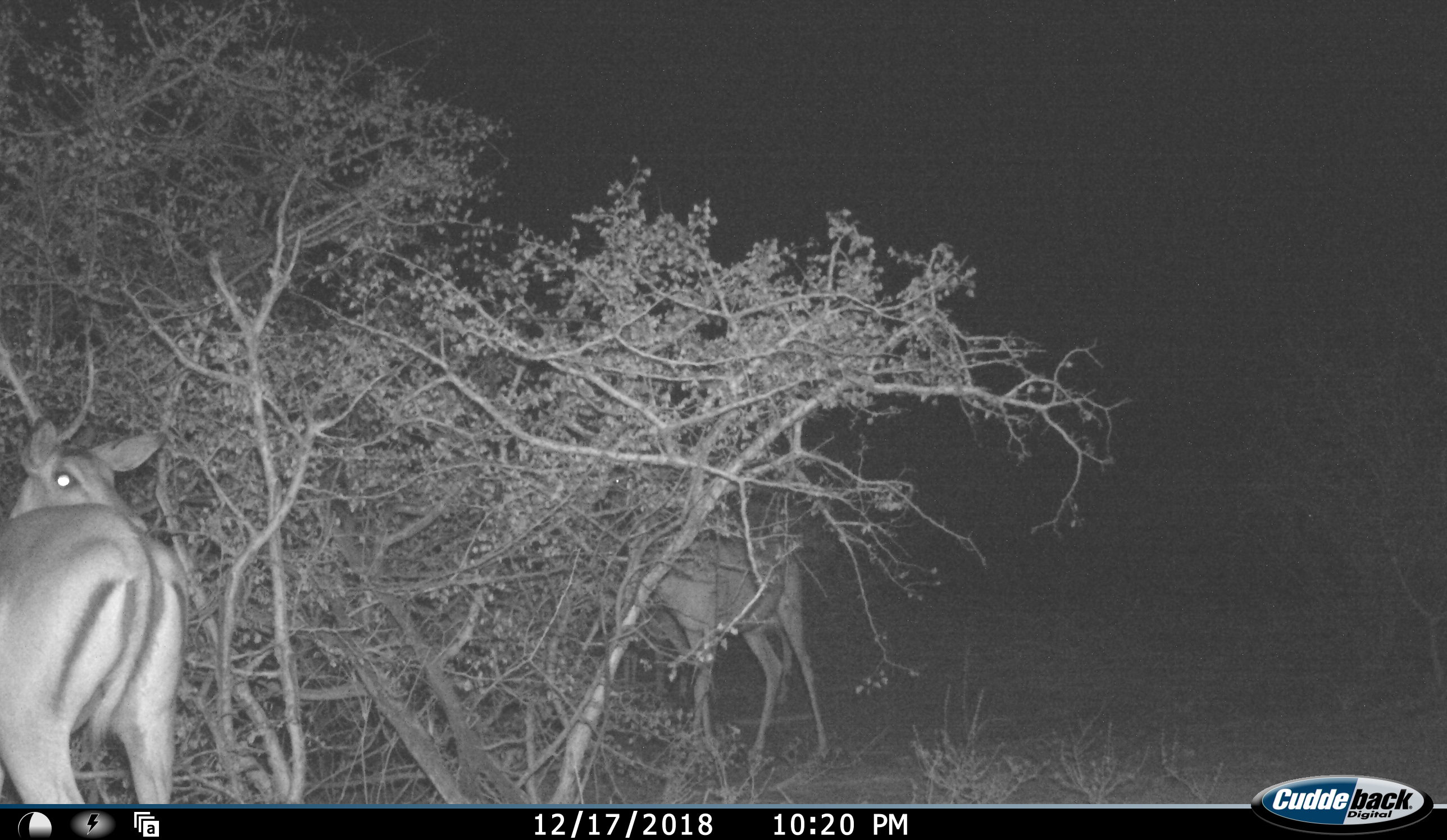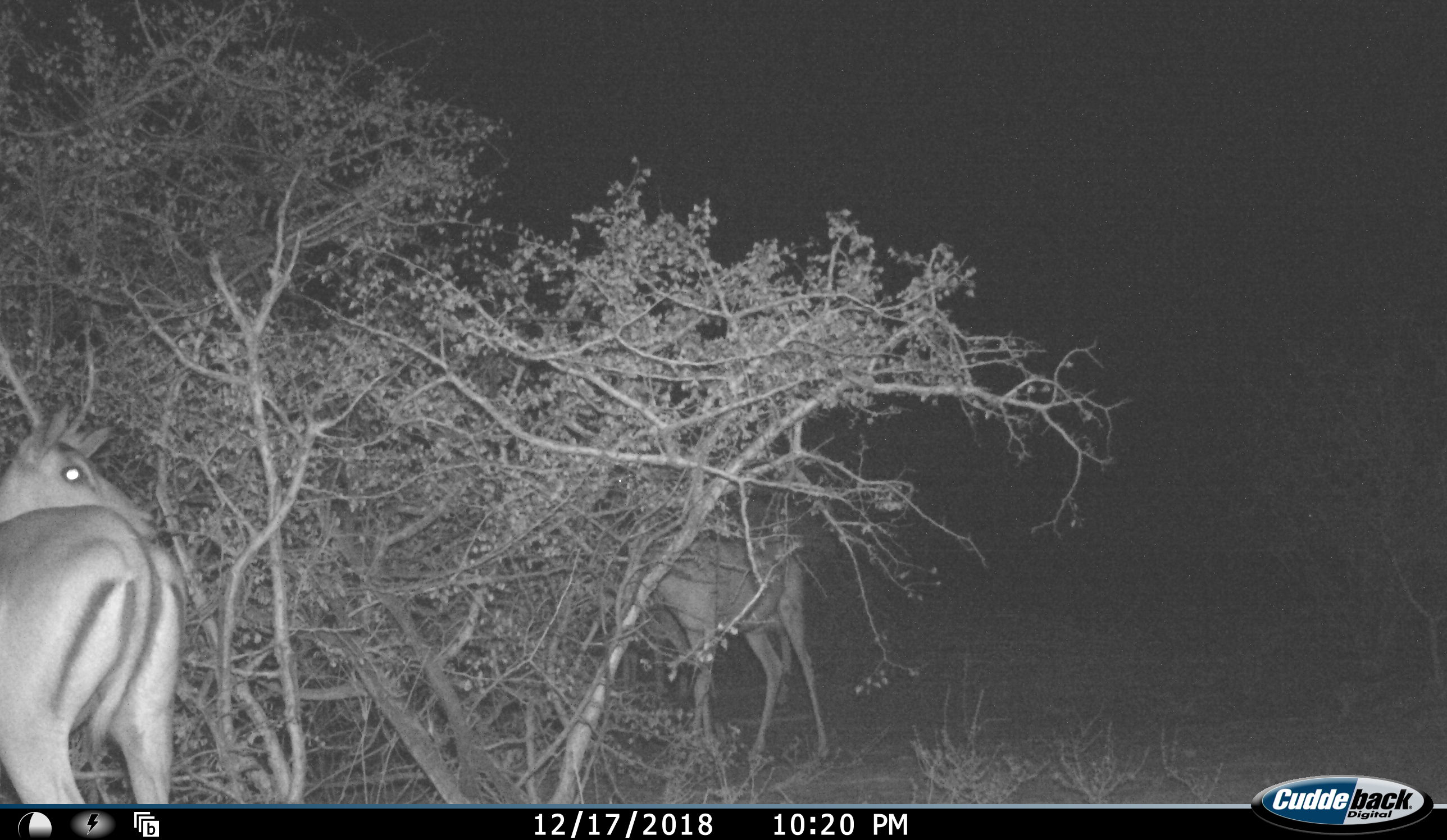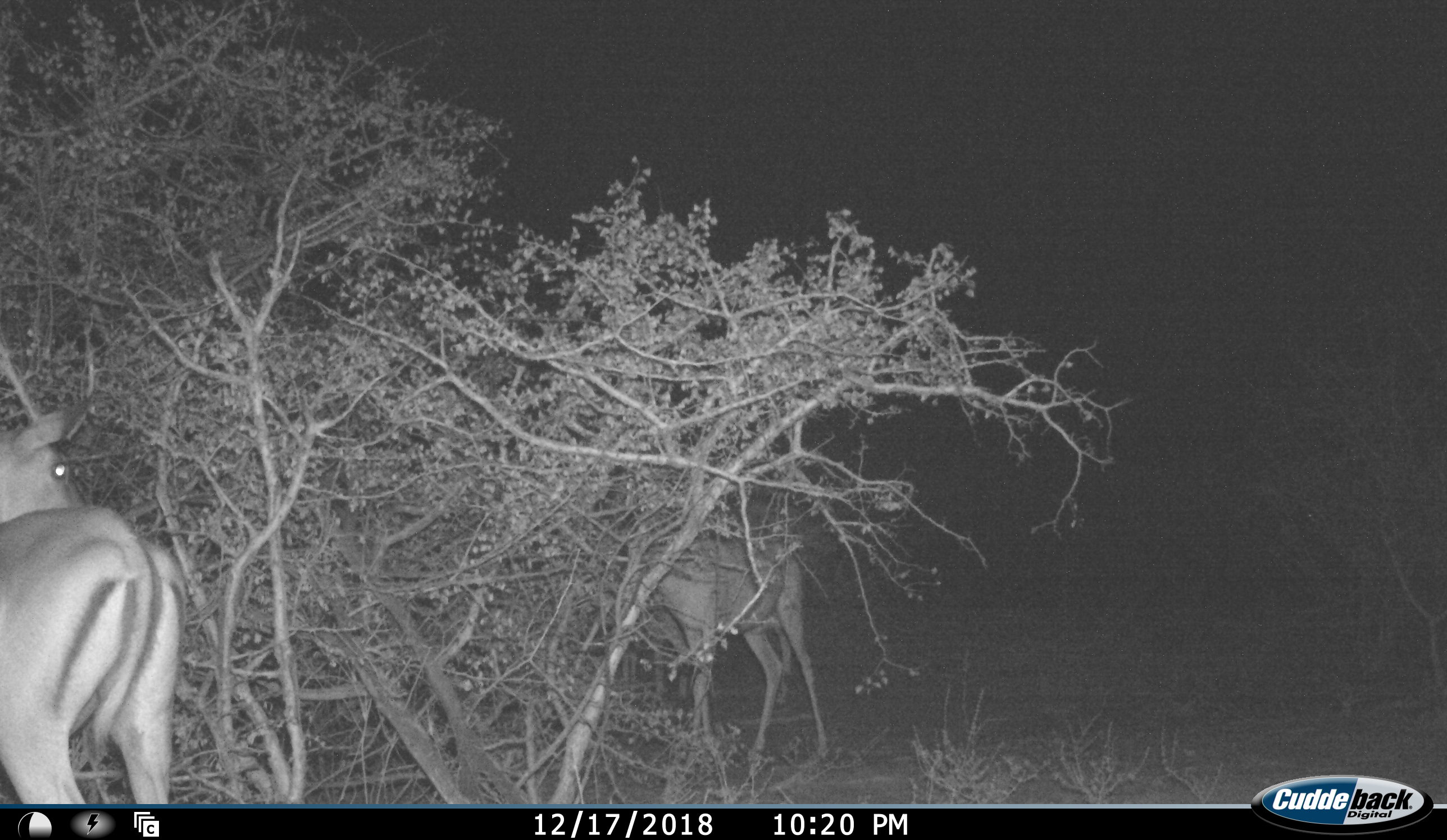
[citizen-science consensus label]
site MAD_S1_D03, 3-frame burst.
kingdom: Animalia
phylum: Chordata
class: Mammalia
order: Artiodactyla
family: Bovidae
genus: Aepyceros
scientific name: Aepyceros melampus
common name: impala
Impala (Aepyceros melampus), count 2. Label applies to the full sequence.